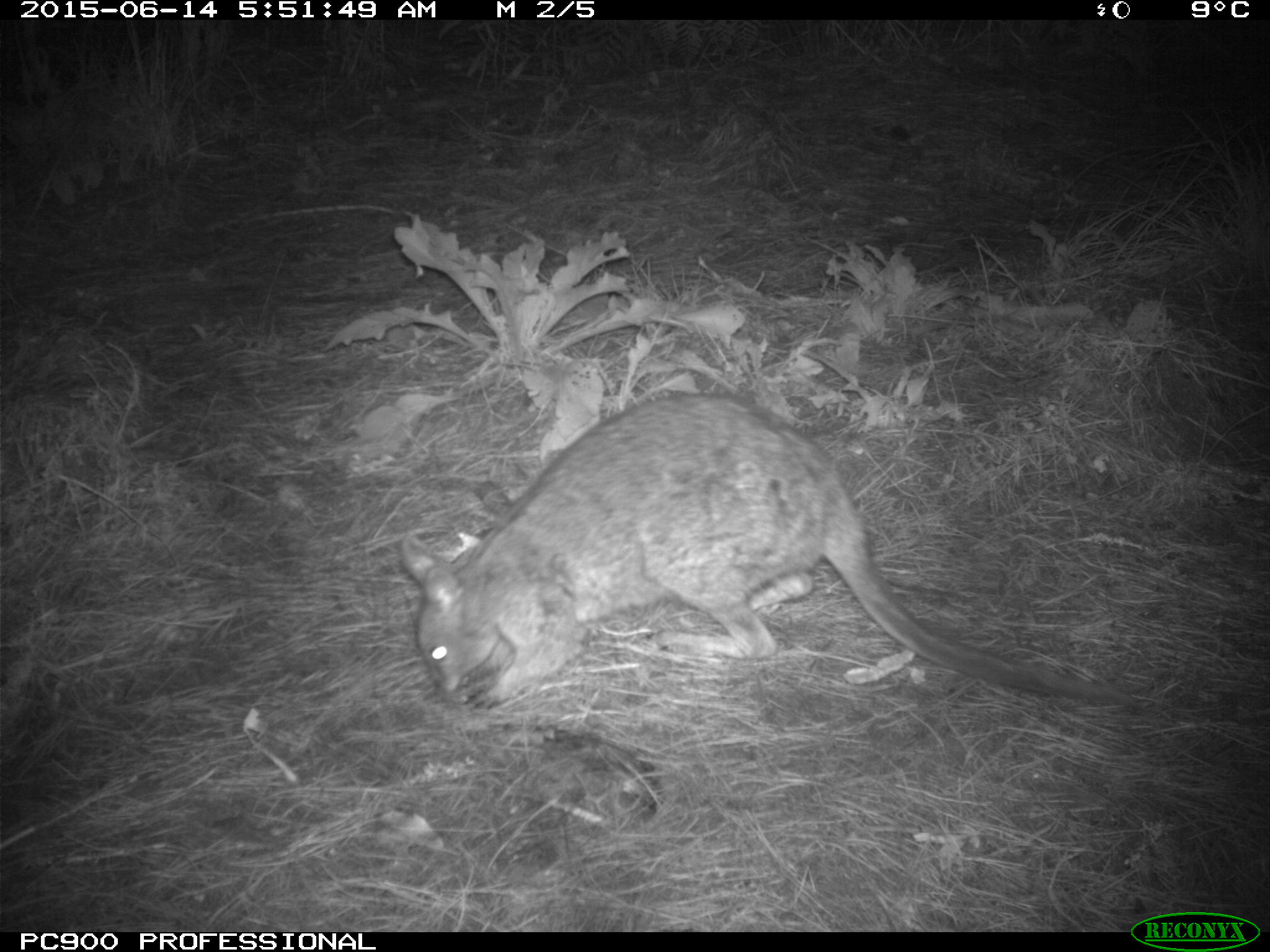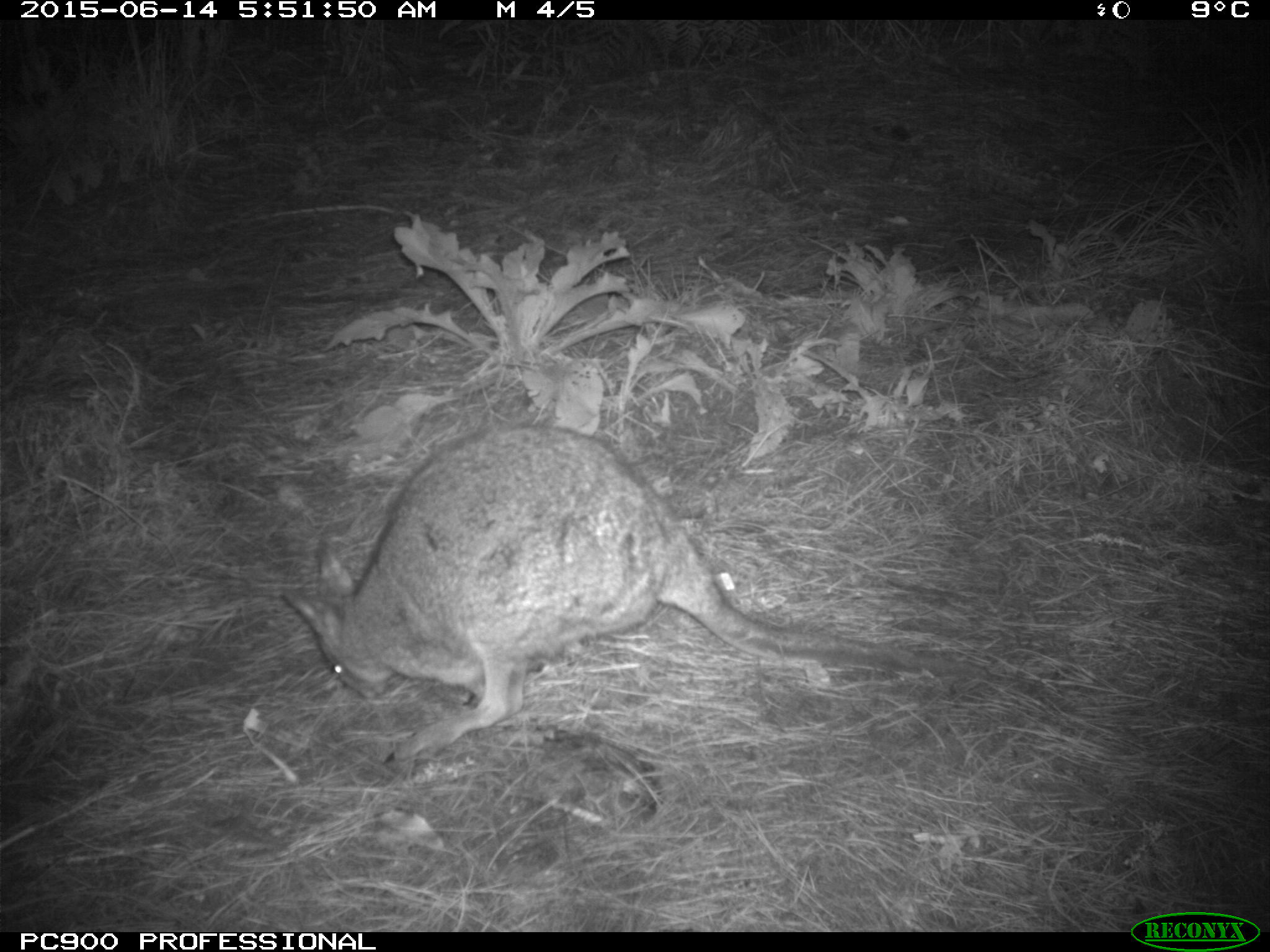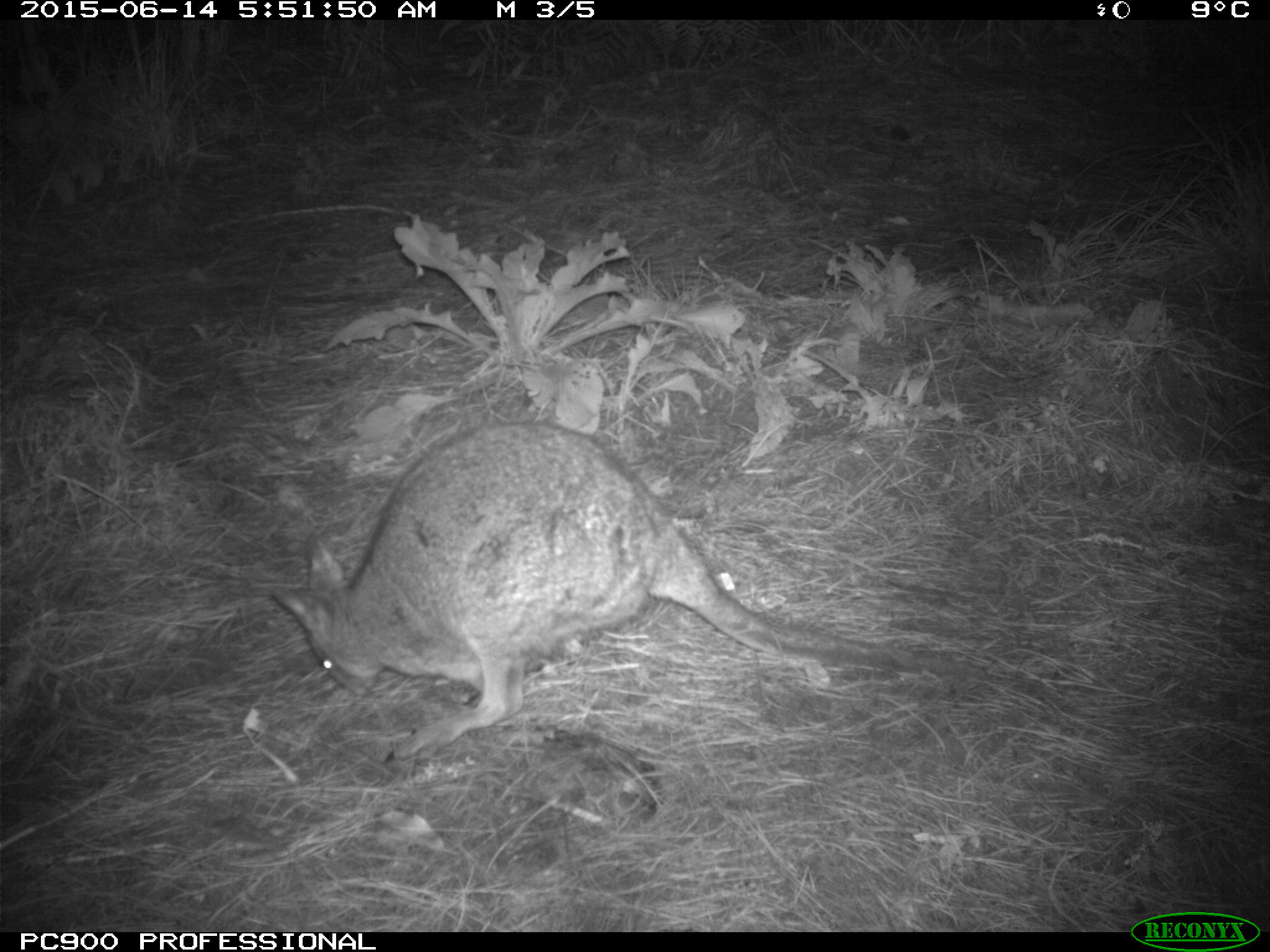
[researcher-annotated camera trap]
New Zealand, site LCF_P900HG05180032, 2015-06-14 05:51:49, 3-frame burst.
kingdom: Animalia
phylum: Chordata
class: Mammalia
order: Diprotodontia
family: Macropodidae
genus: Notamacropus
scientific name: Notamacropus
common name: wallaby